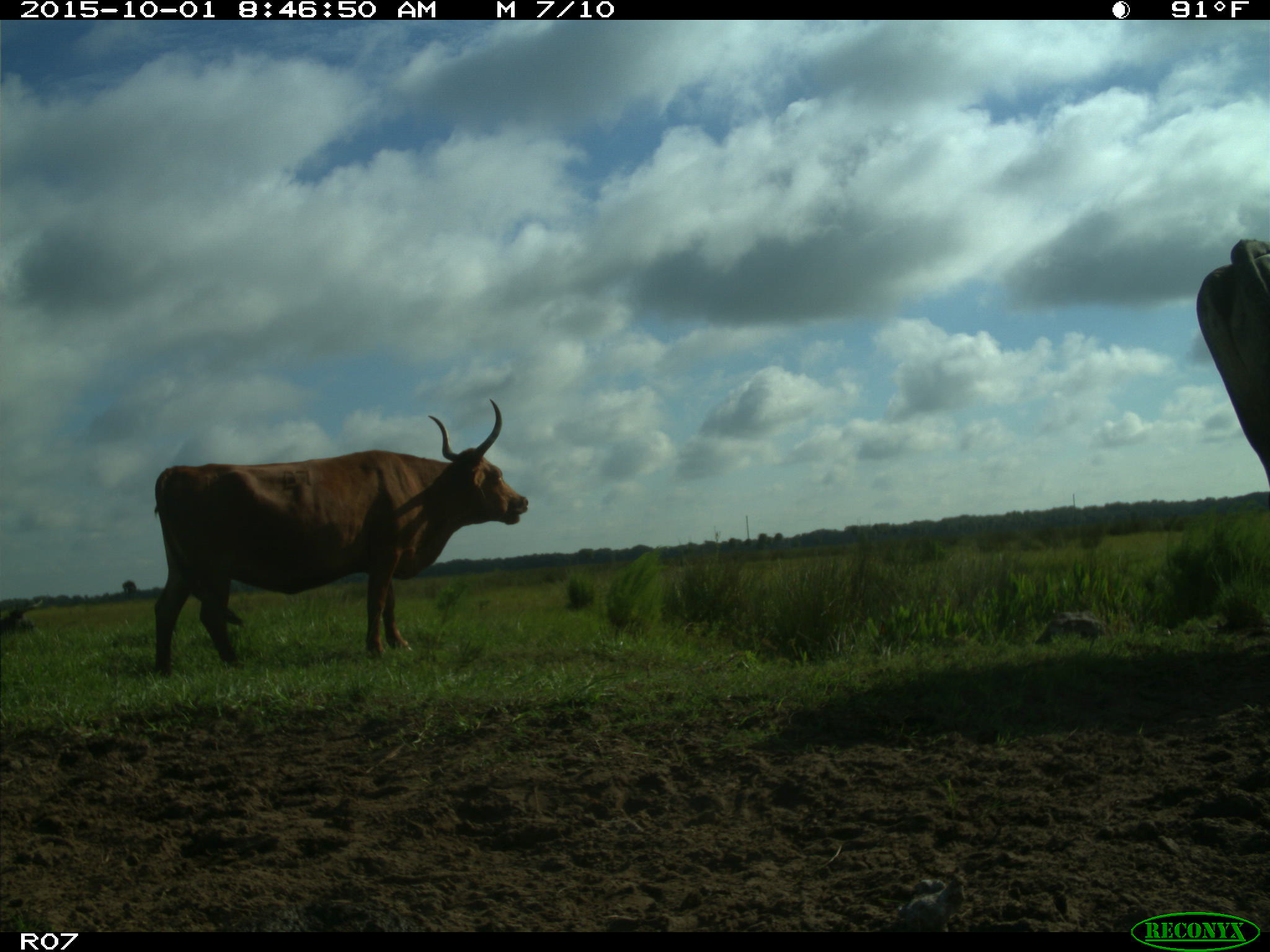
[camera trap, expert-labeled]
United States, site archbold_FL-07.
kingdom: Animalia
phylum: Chordata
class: Mammalia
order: Artiodactyla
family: Bovidae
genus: Bos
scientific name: Bos taurus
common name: domestic cow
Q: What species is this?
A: Bos taurus (domestic cow).